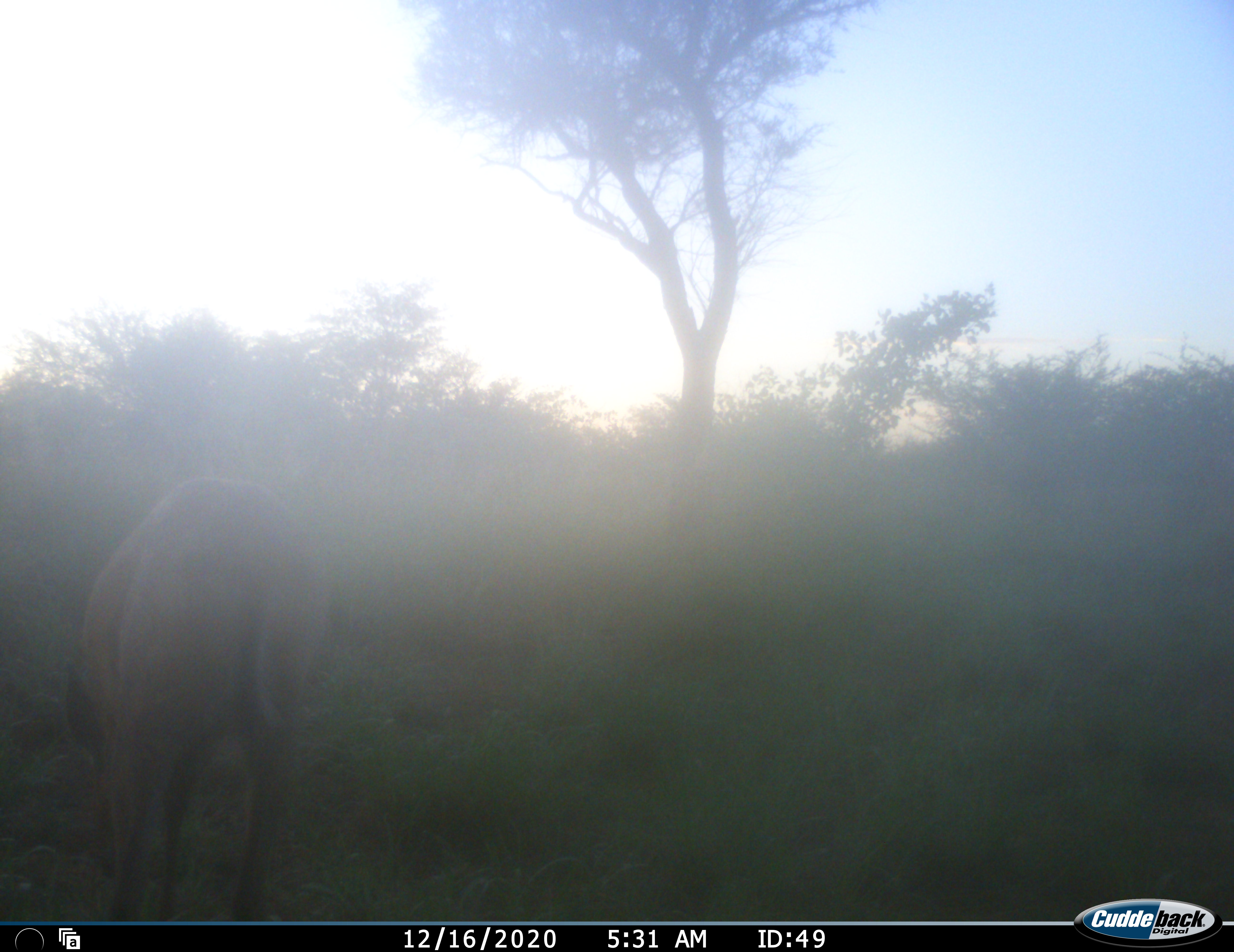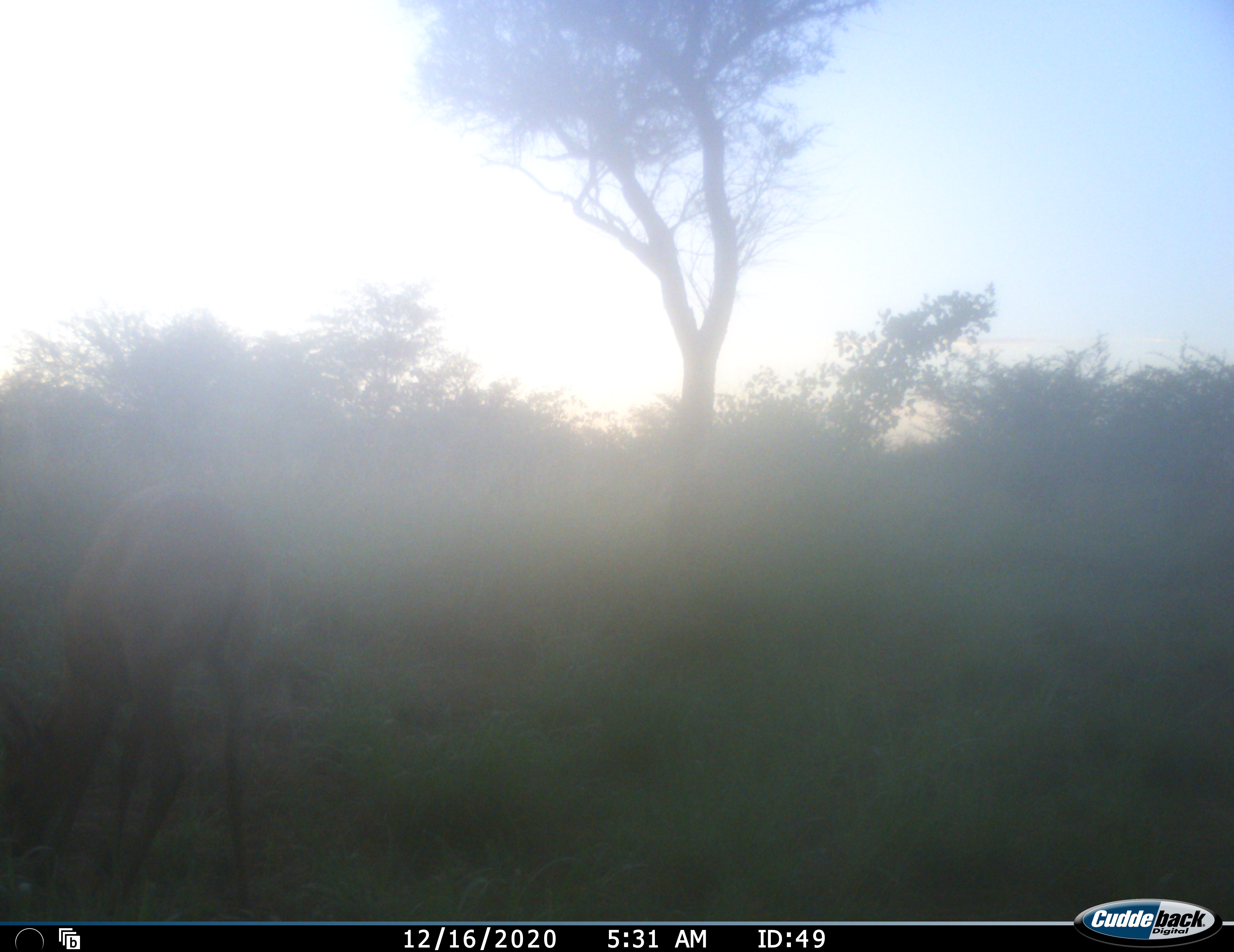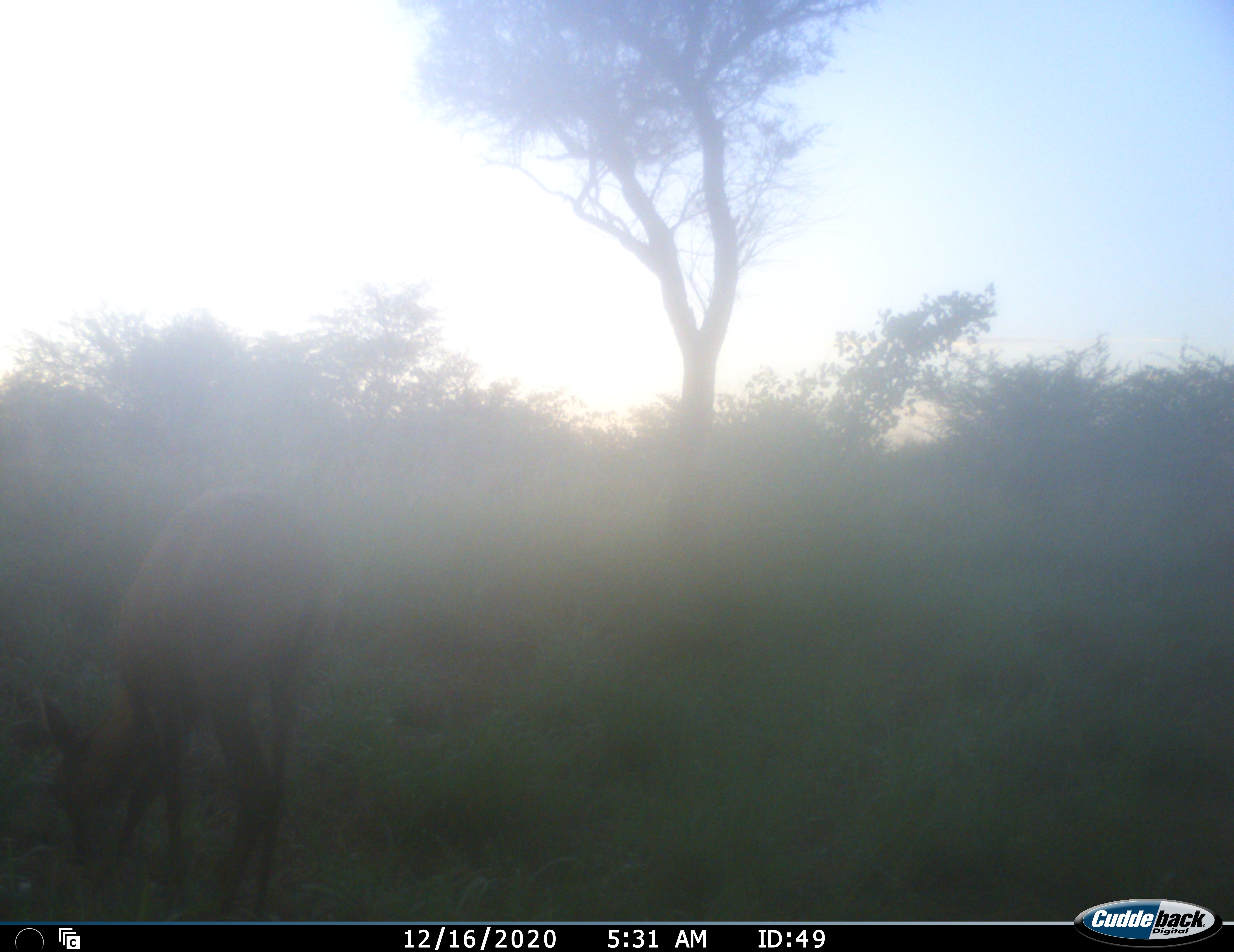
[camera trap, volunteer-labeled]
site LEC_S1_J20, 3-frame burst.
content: unidentified animal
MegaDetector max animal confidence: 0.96